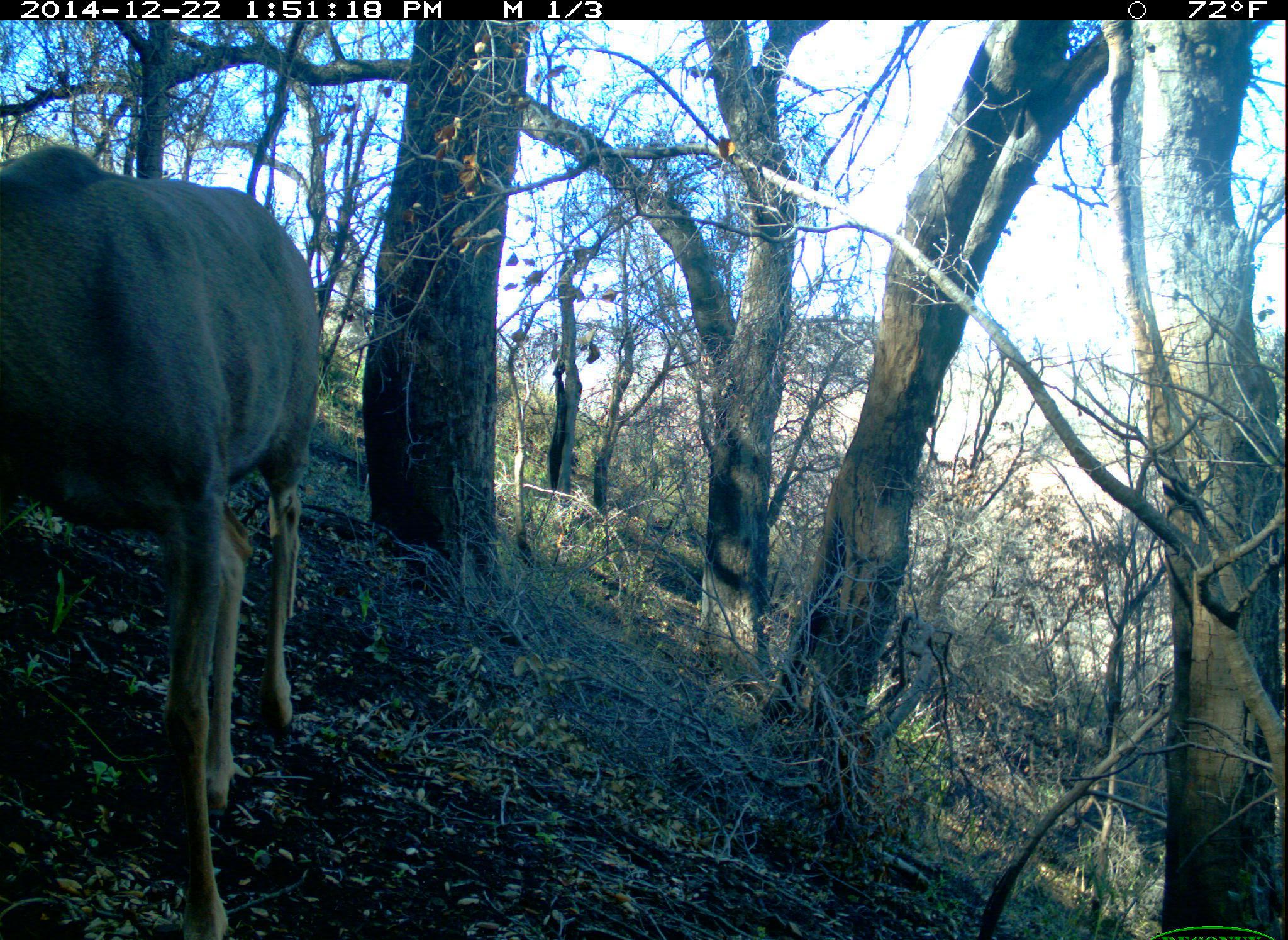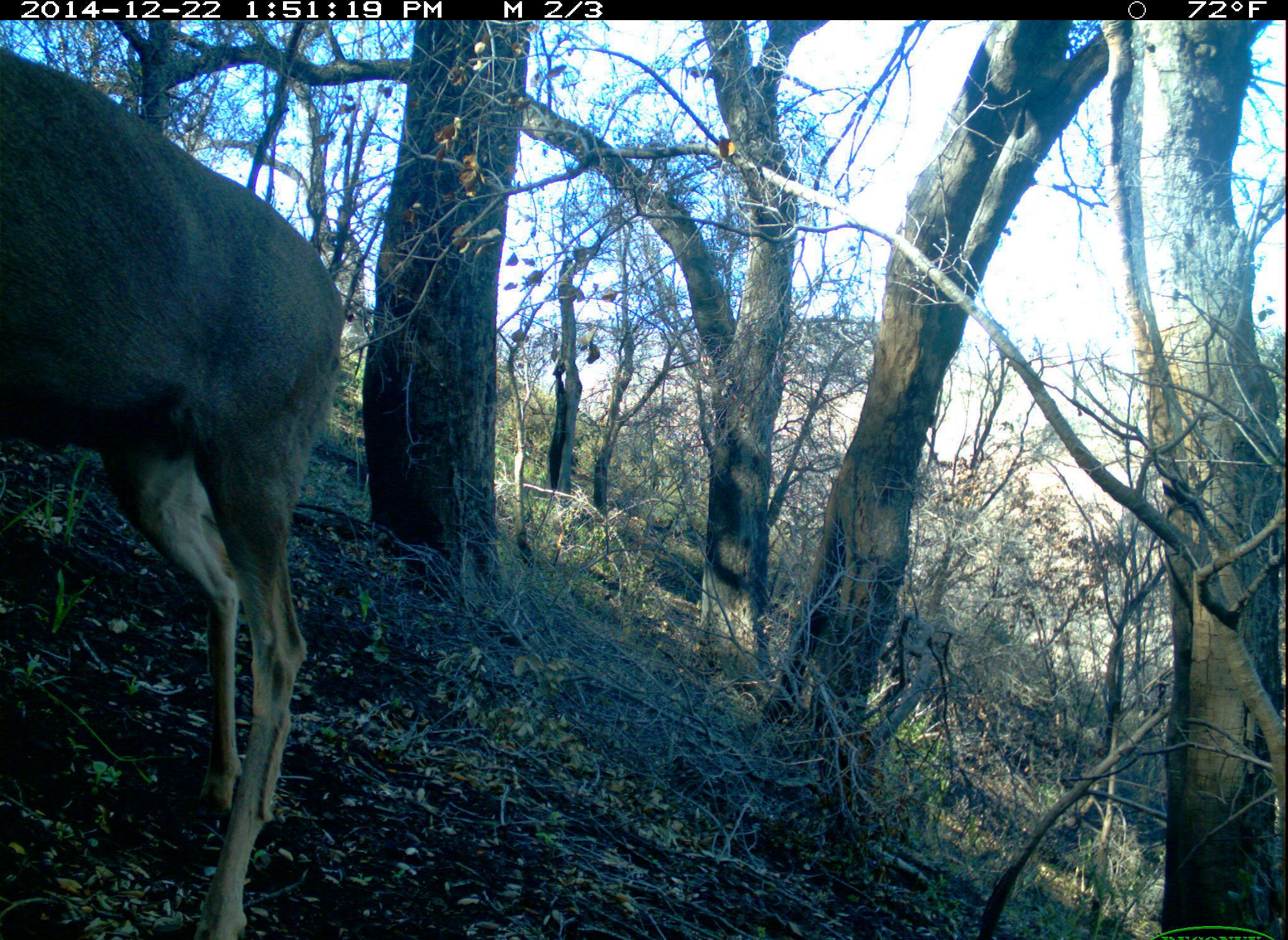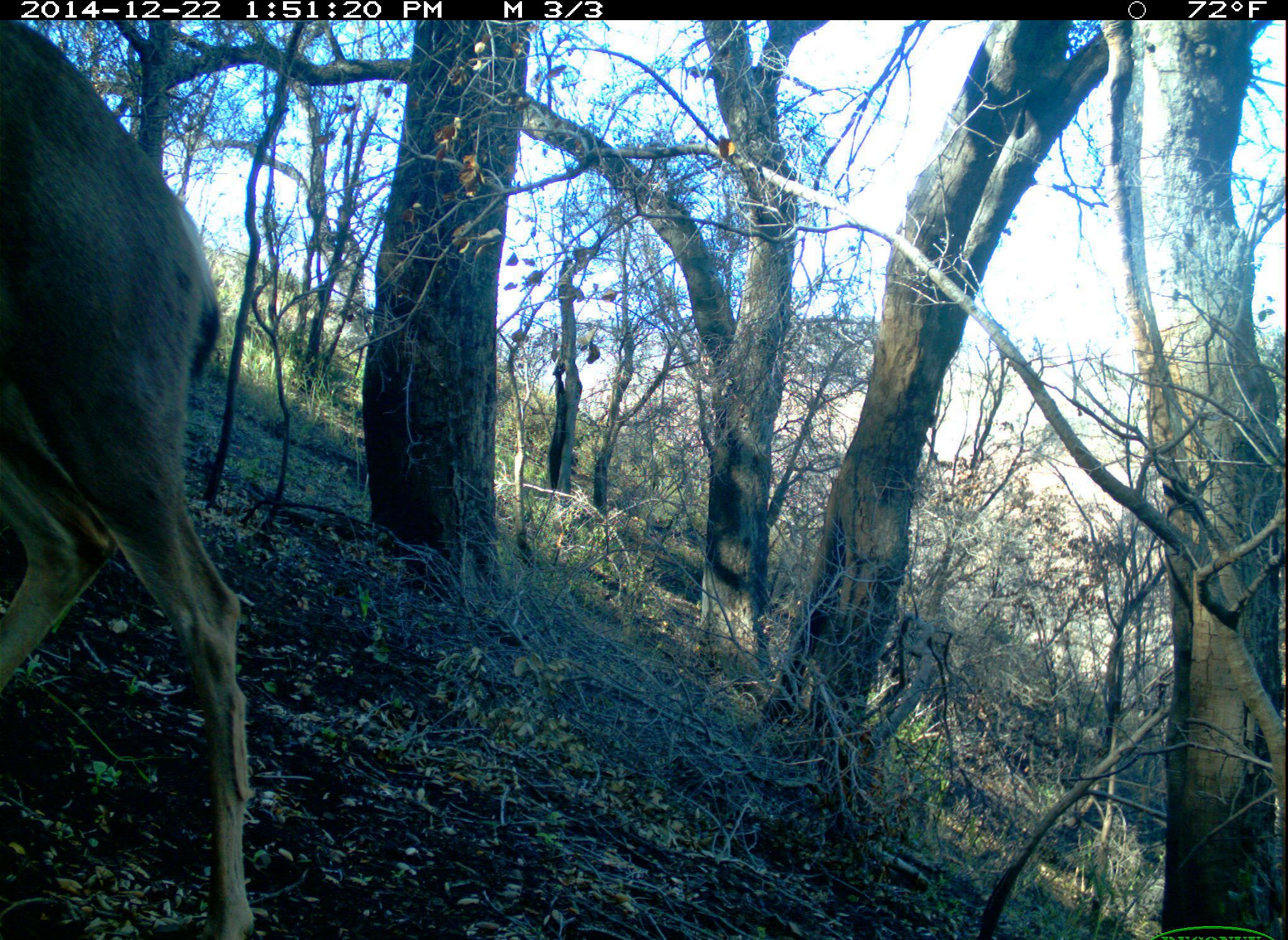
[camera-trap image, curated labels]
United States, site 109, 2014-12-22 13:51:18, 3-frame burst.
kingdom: Animalia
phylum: Chordata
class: Mammalia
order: Artiodactyla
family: Cervidae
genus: Odocoileus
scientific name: Odocoileus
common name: deer